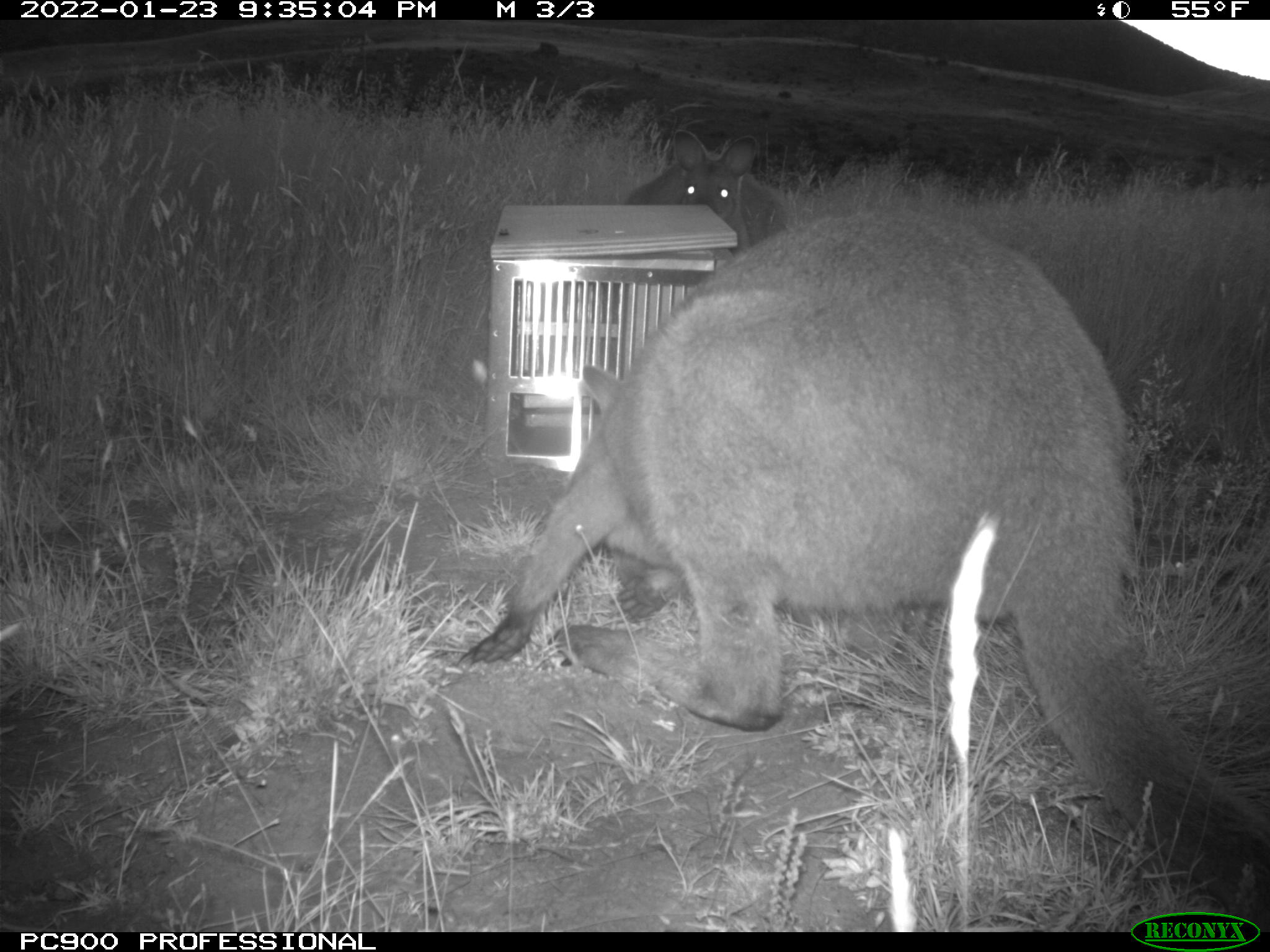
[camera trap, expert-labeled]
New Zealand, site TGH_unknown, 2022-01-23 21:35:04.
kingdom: Animalia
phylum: Chordata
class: Mammalia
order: Diprotodontia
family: Macropodidae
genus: Notamacropus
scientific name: Notamacropus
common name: wallaby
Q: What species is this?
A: Wallaby (Notamacropus).